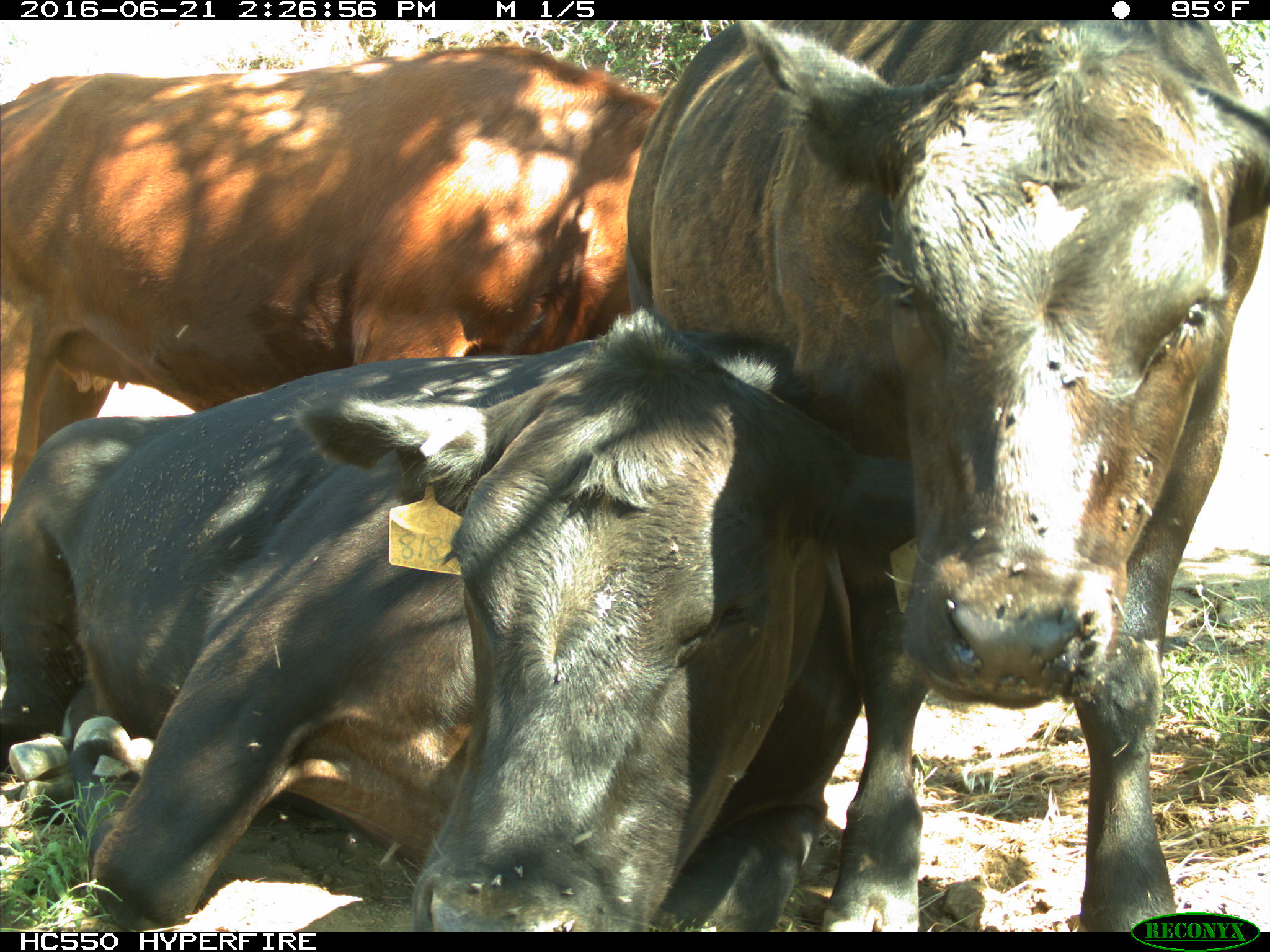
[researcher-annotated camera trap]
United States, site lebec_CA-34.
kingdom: Animalia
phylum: Chordata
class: Mammalia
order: Artiodactyla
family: Bovidae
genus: Bos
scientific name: Bos taurus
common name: domestic cow